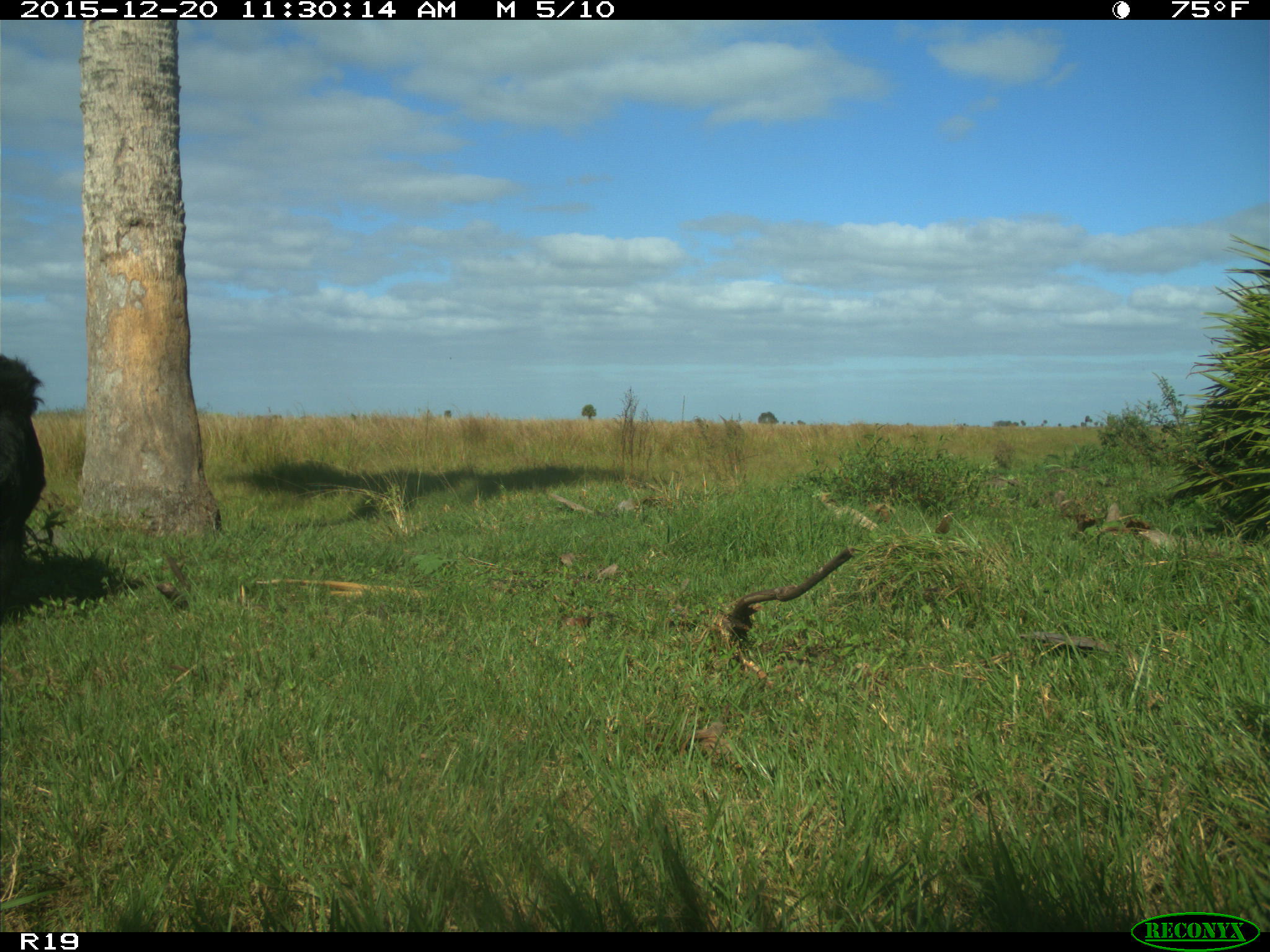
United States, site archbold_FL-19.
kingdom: Animalia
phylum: Chordata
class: Mammalia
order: Artiodactyla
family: Bovidae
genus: Bos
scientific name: Bos taurus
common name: domestic cow